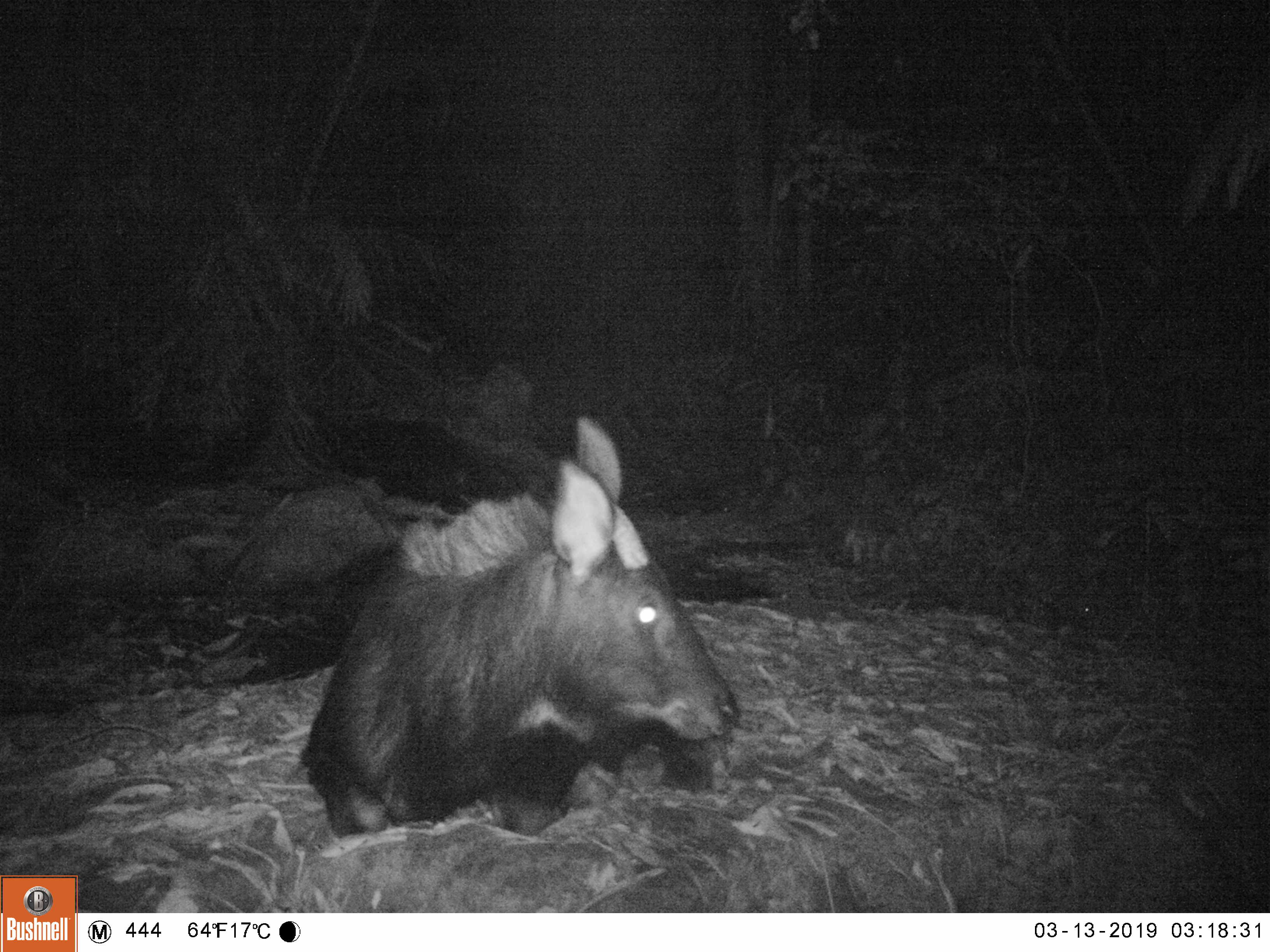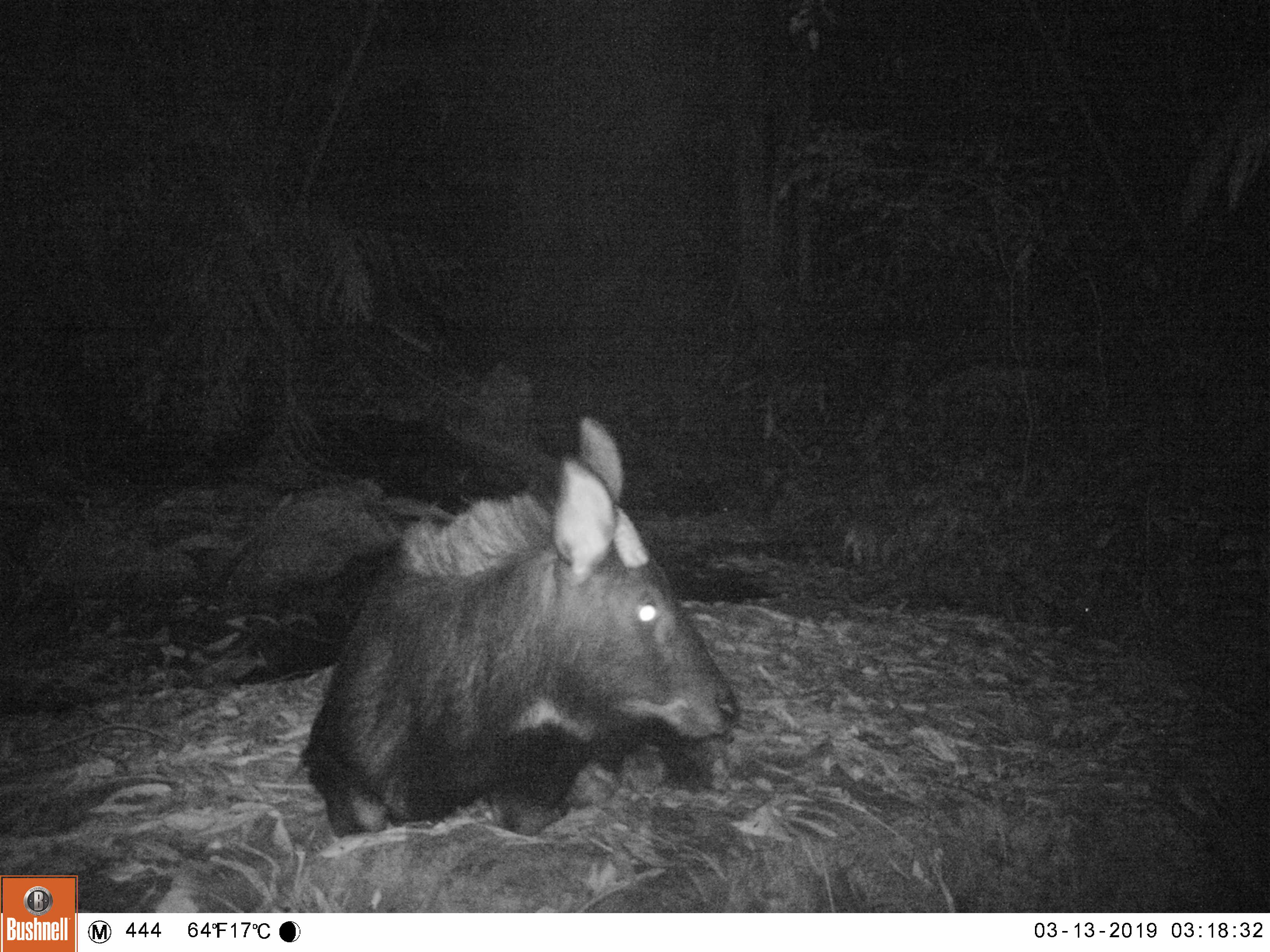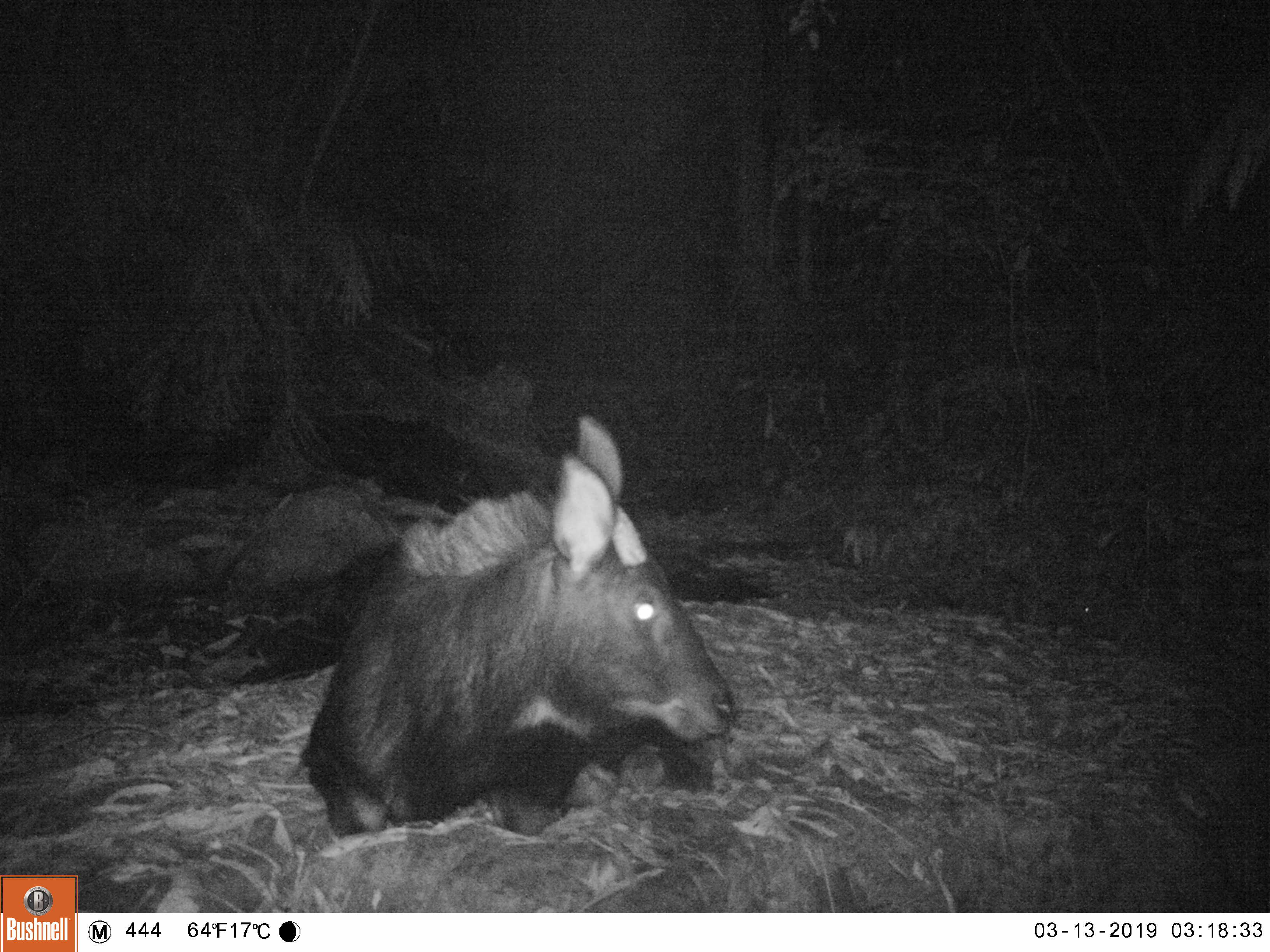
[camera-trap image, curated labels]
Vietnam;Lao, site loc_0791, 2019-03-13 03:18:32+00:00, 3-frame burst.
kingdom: Animalia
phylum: Chordata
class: Mammalia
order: Artiodactyla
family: Bovidae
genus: Capricornis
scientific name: Capricornis sumatraensis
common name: chinese serow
Chinese serow (Capricornis sumatraensis). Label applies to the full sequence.